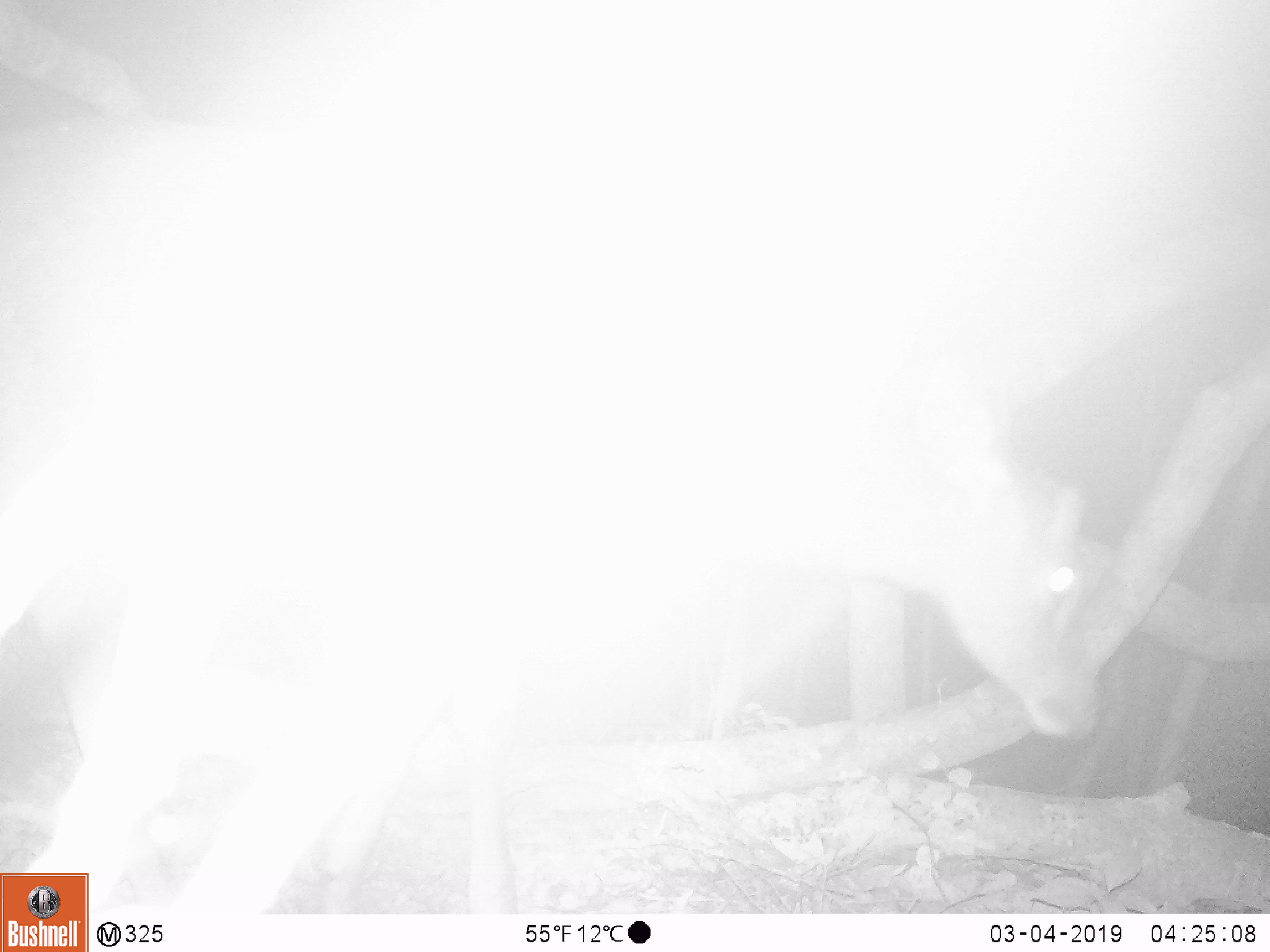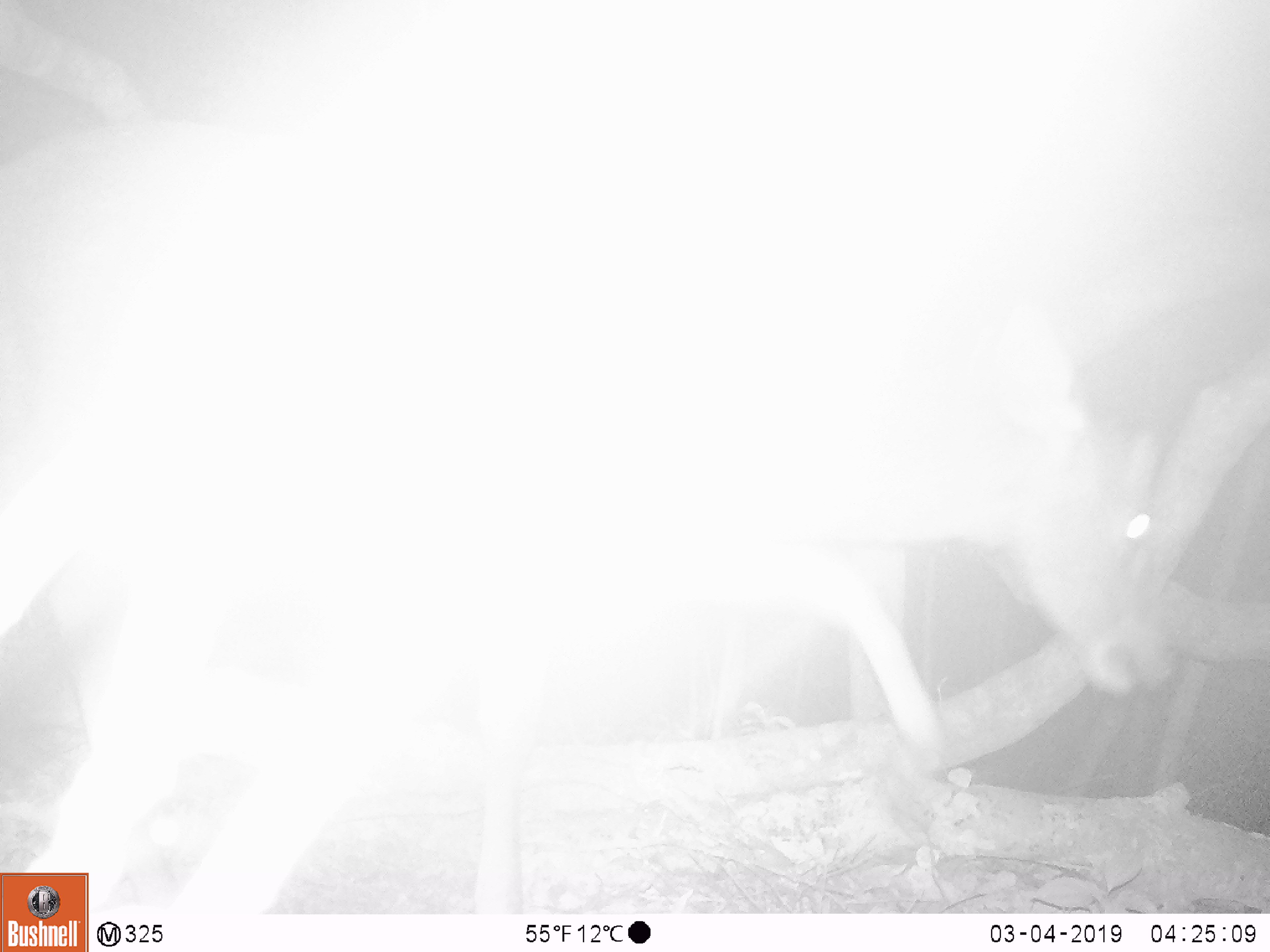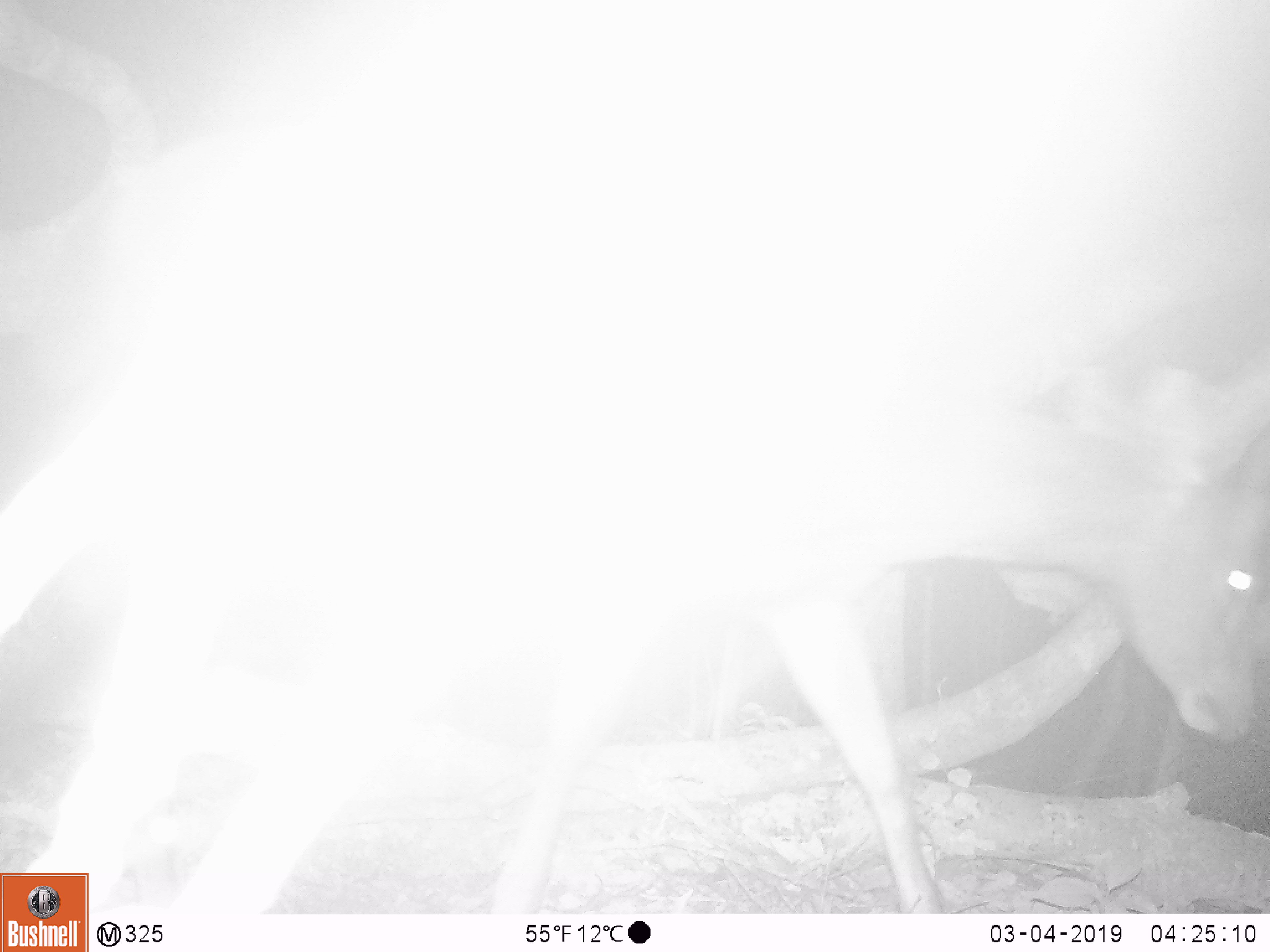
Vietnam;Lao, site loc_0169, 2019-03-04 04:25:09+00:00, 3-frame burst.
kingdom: Animalia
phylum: Chordata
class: Mammalia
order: Artiodactyla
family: Cervidae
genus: Rusa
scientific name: Rusa unicolor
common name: sambar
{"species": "sambar (Rusa unicolor)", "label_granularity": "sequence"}